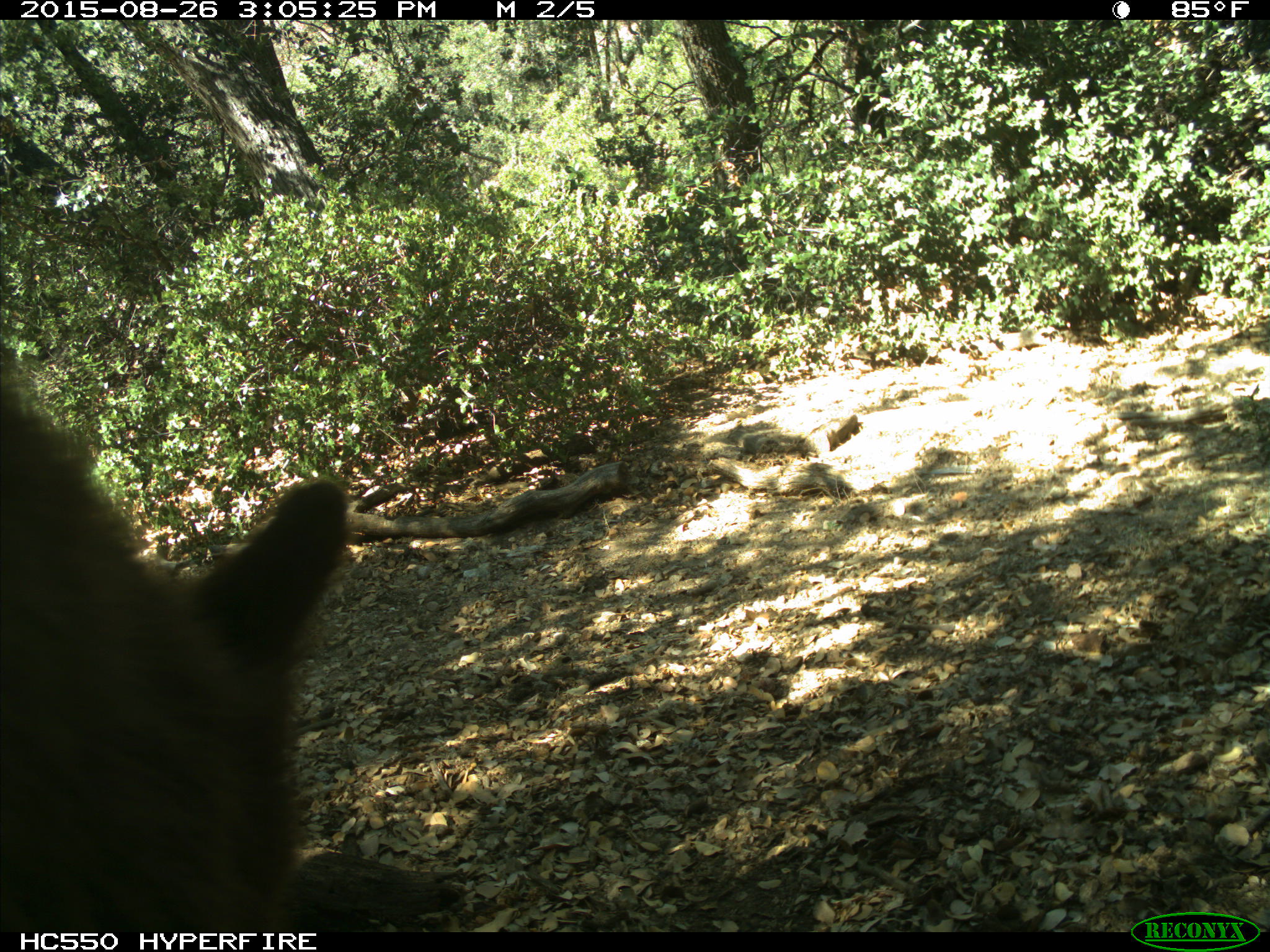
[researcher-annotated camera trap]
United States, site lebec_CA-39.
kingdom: Animalia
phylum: Chordata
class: Mammalia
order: Carnivora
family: Ursidae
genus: Ursus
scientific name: Ursus americanus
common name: american black bear